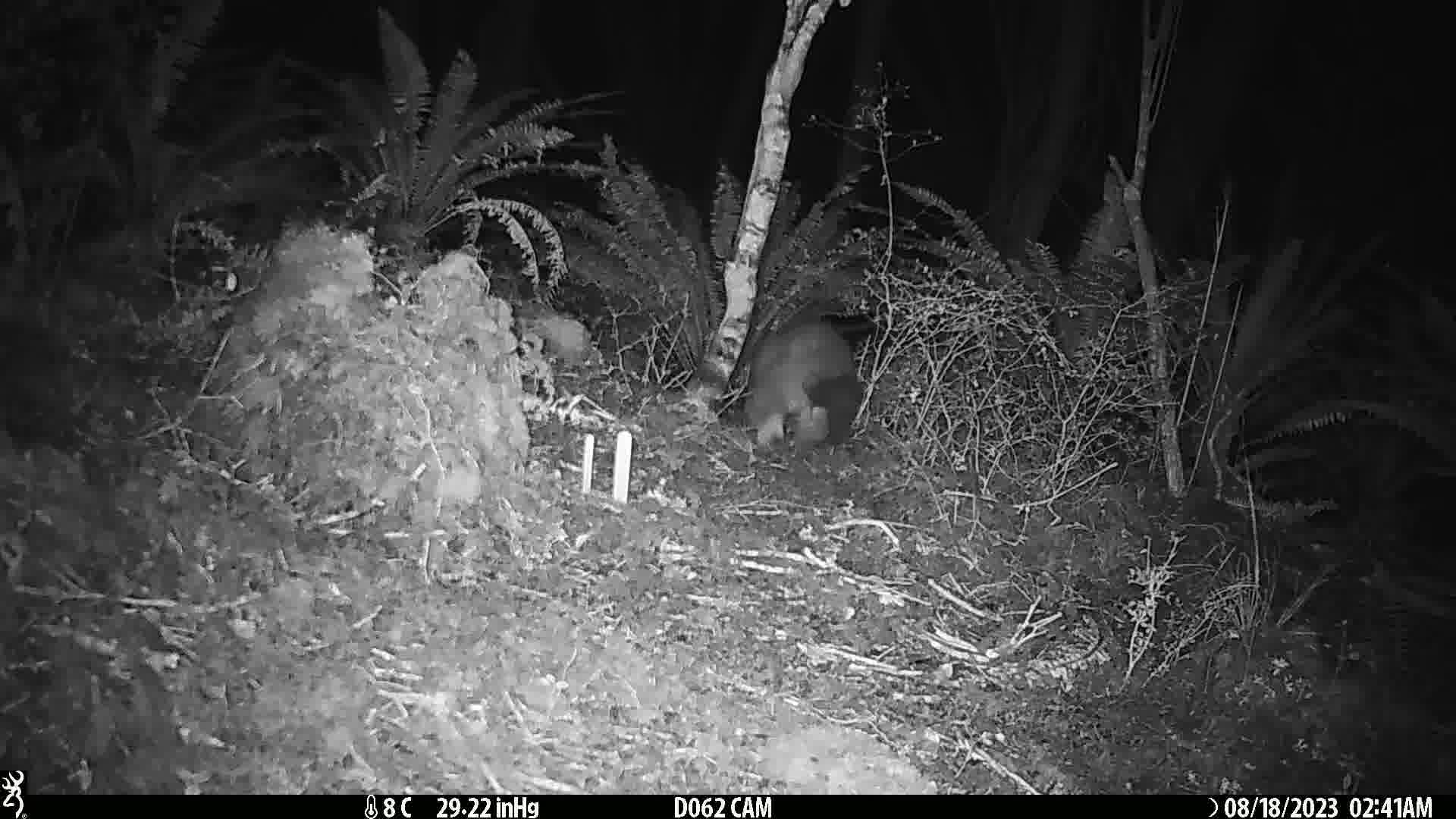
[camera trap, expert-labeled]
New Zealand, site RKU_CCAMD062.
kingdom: Animalia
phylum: Chordata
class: Mammalia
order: Diprotodontia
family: Phalangeridae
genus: Trichosurus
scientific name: Trichosurus vulpecula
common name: common brushtail possum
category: possum